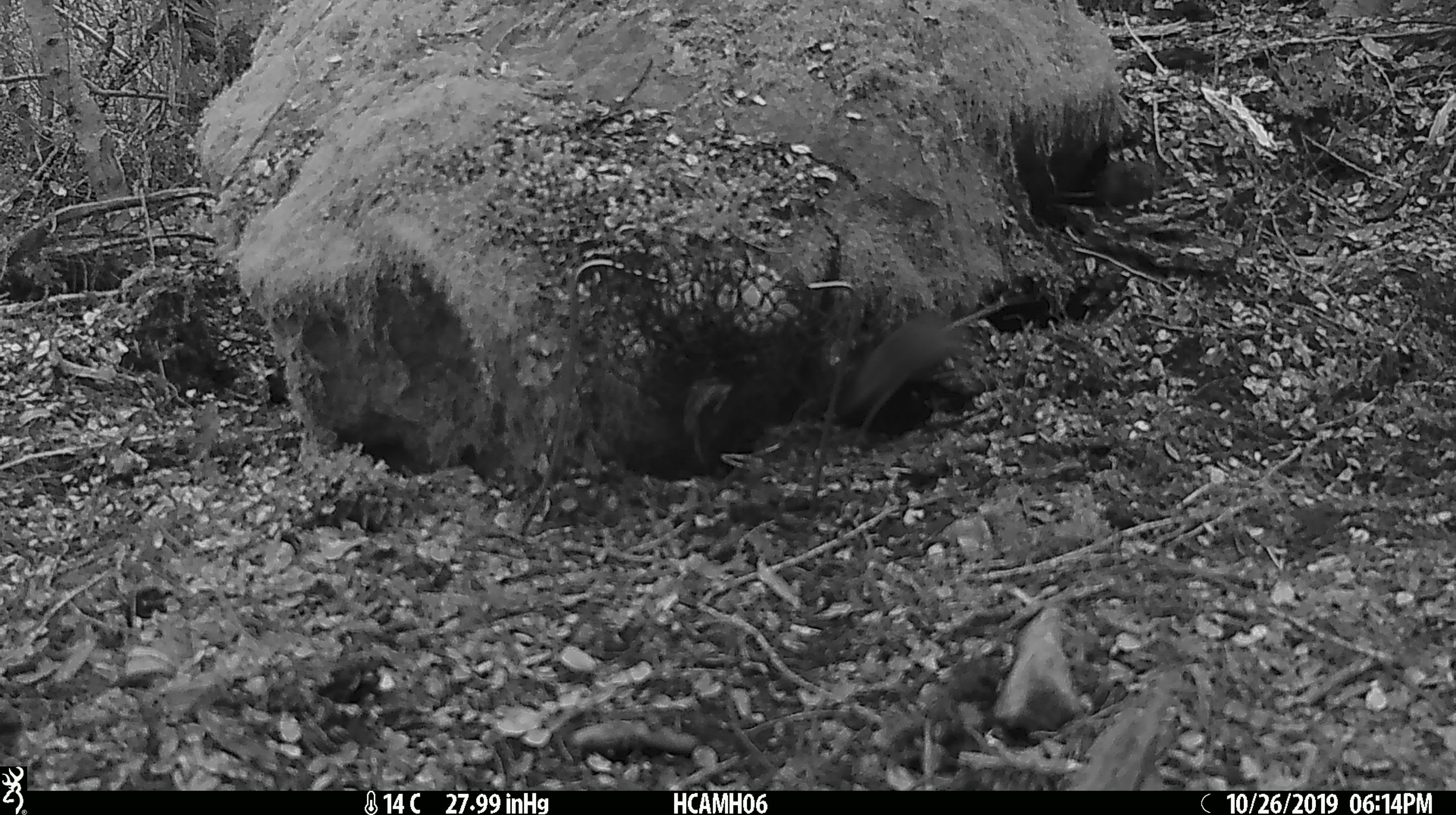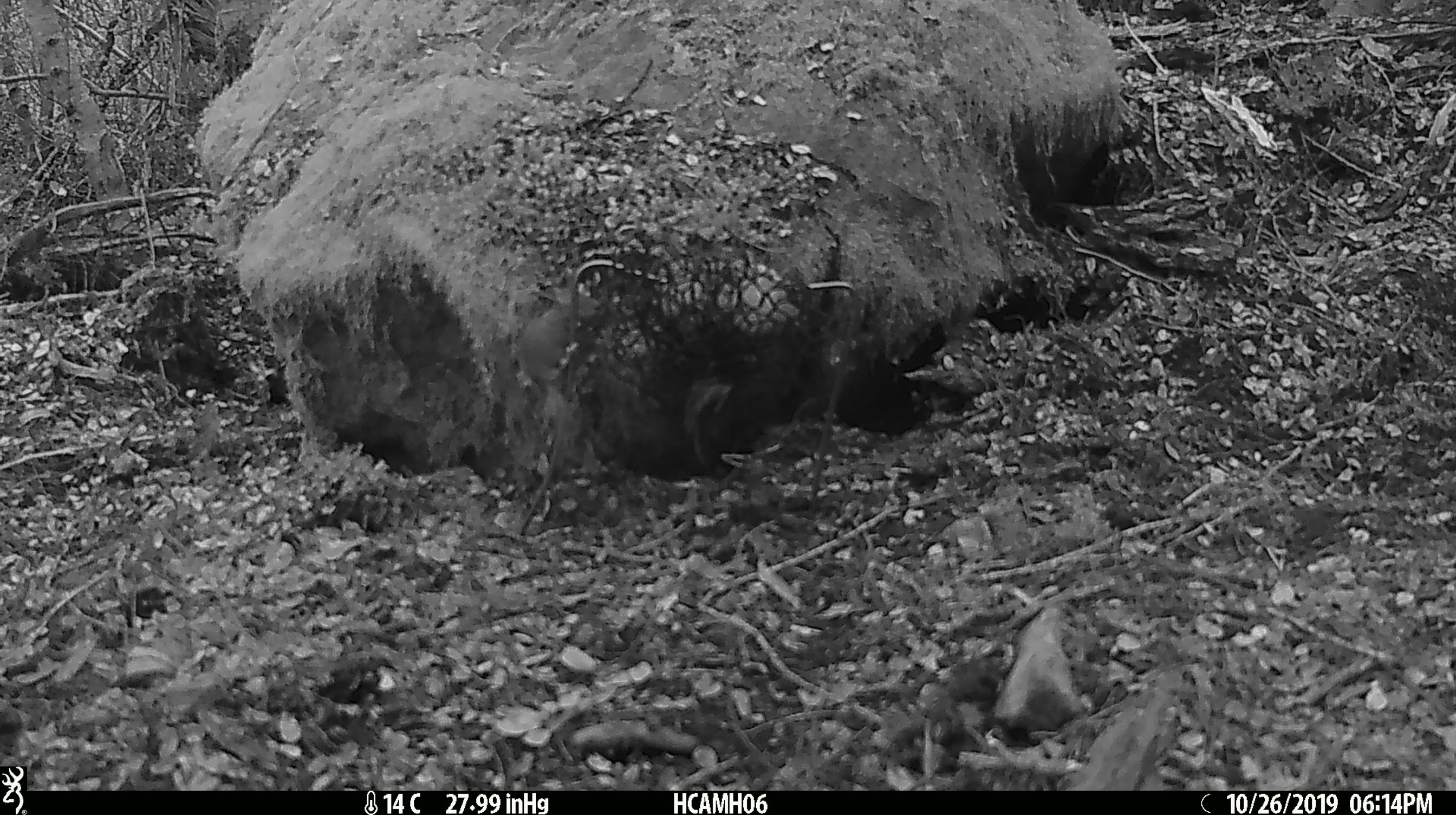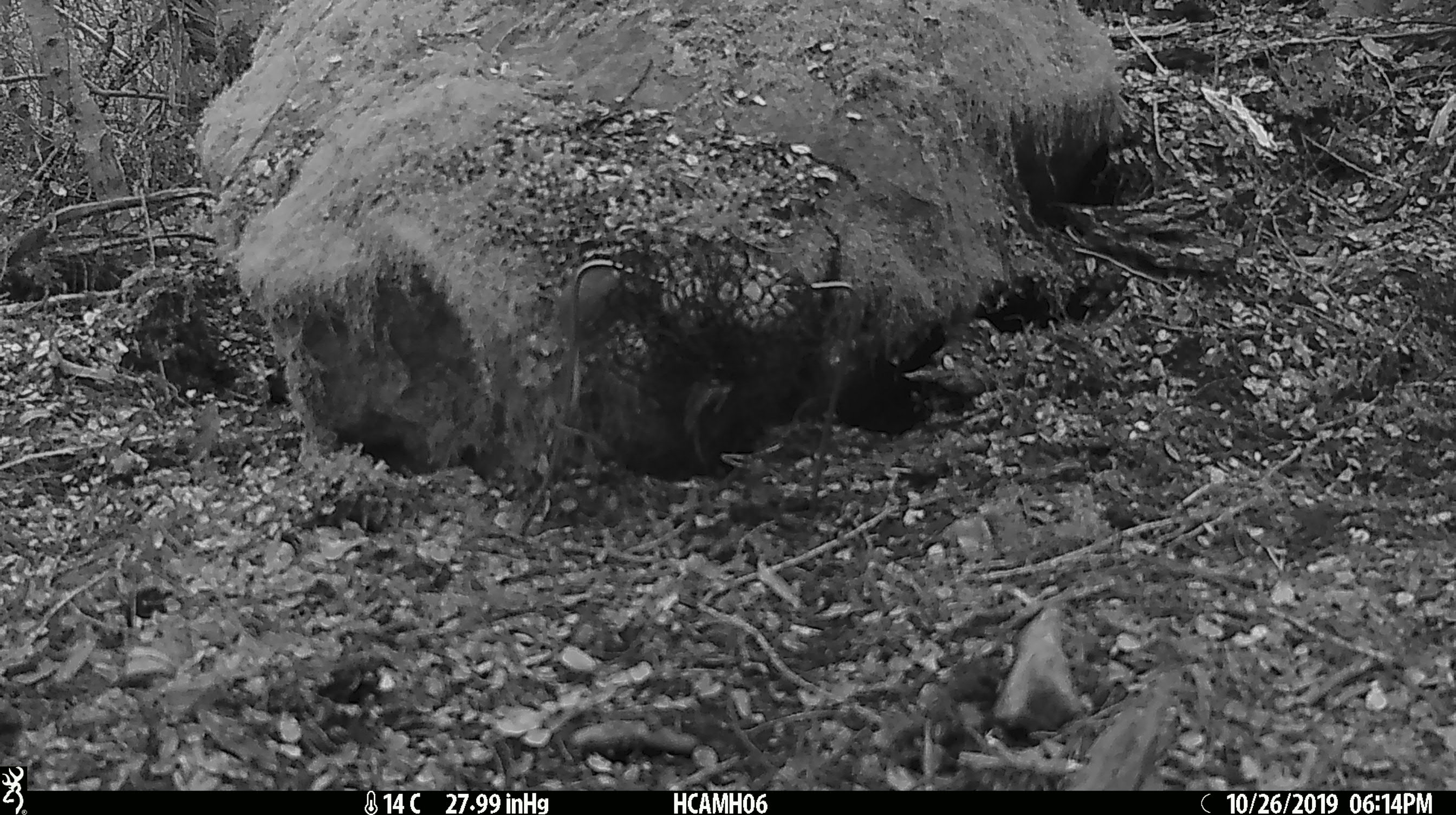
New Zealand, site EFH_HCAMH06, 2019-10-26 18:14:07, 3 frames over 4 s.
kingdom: Animalia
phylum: Chordata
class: Mammalia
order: Rodentia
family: Muridae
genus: Mus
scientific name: Mus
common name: mouse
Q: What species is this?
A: Mouse (Mus).